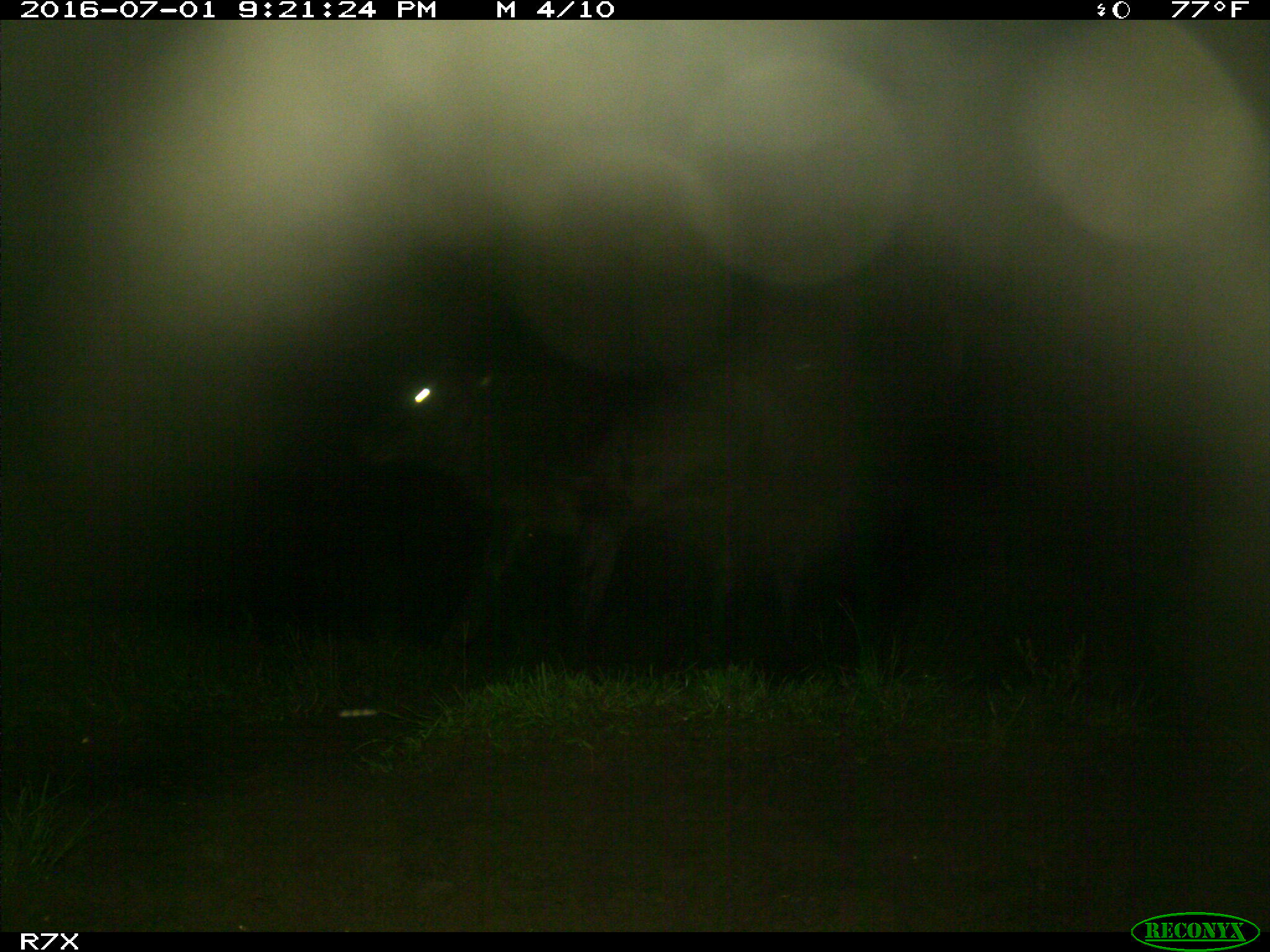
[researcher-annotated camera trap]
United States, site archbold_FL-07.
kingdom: Animalia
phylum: Chordata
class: Mammalia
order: Artiodactyla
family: Bovidae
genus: Bos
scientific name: Bos taurus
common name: domestic cow